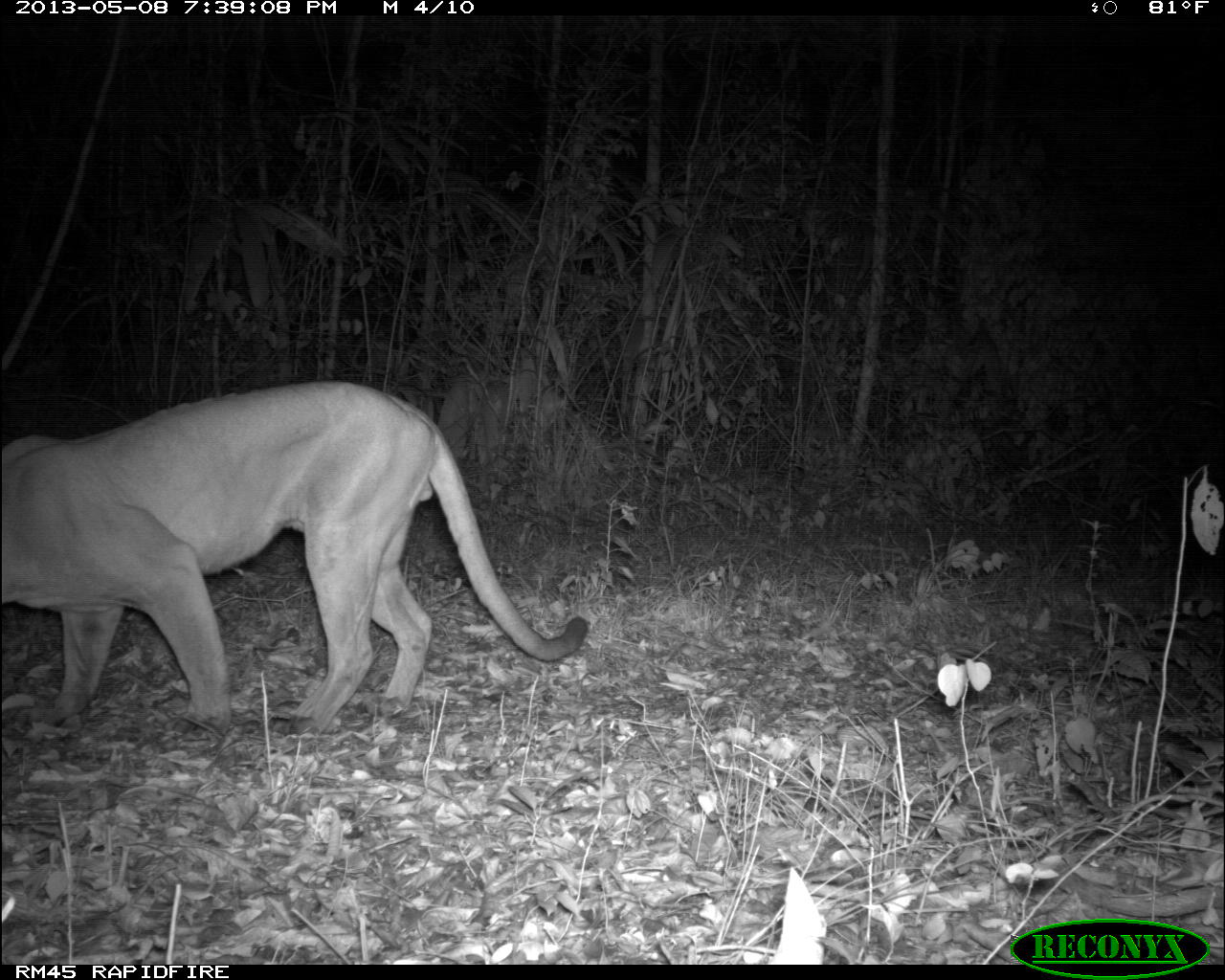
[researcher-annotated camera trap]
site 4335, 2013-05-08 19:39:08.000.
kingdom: Animalia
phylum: Chordata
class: Mammalia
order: Carnivora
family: Felidae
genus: Puma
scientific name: Puma concolor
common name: mountain lion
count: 1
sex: male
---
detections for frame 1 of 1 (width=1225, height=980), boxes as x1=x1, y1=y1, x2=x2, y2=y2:
puma concolor: x1=0, y1=377, x2=587, y2=734